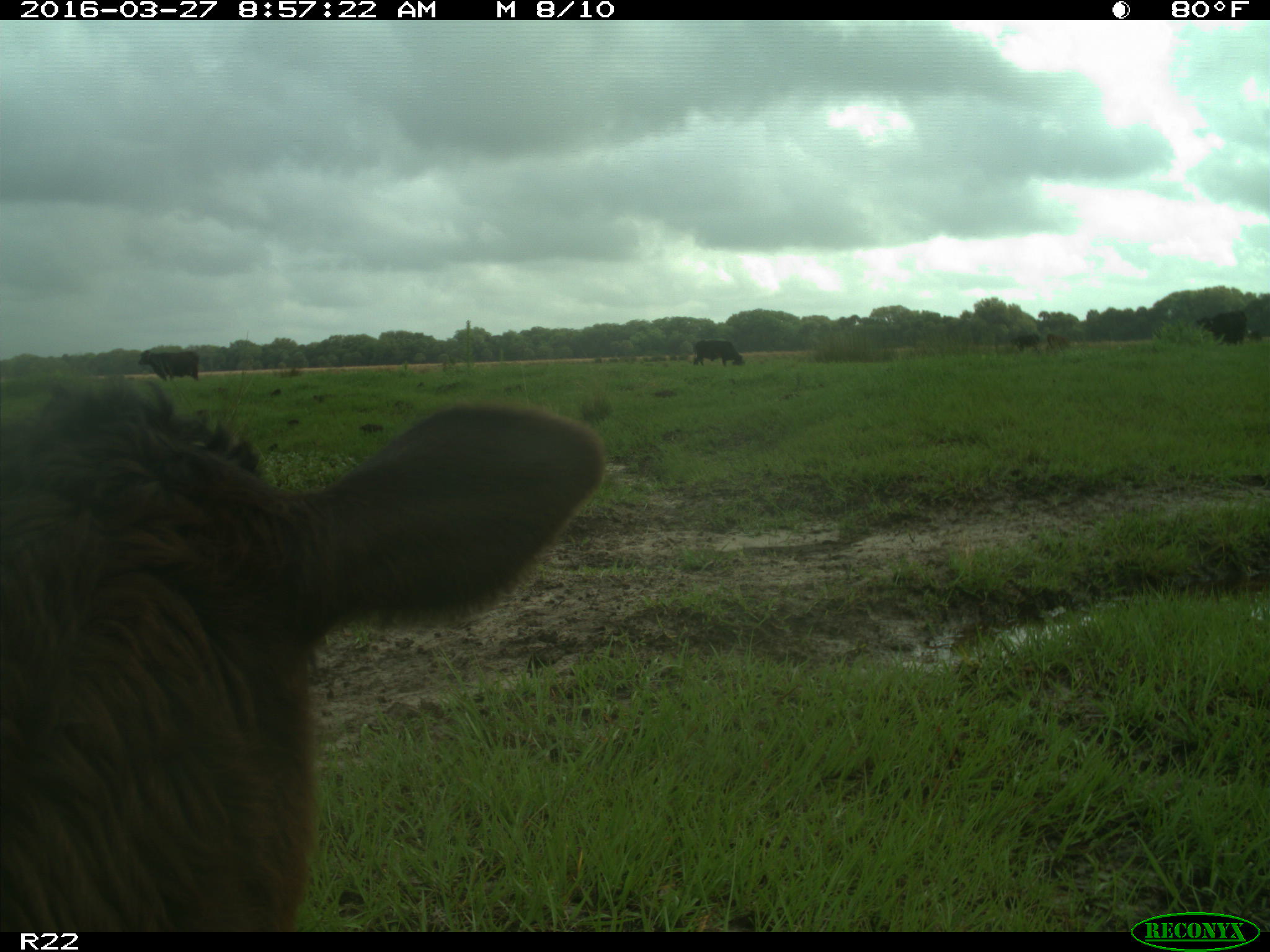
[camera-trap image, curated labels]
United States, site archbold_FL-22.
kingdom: Animalia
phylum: Chordata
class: Mammalia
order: Artiodactyla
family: Bovidae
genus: Bos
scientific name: Bos taurus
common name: domestic cow